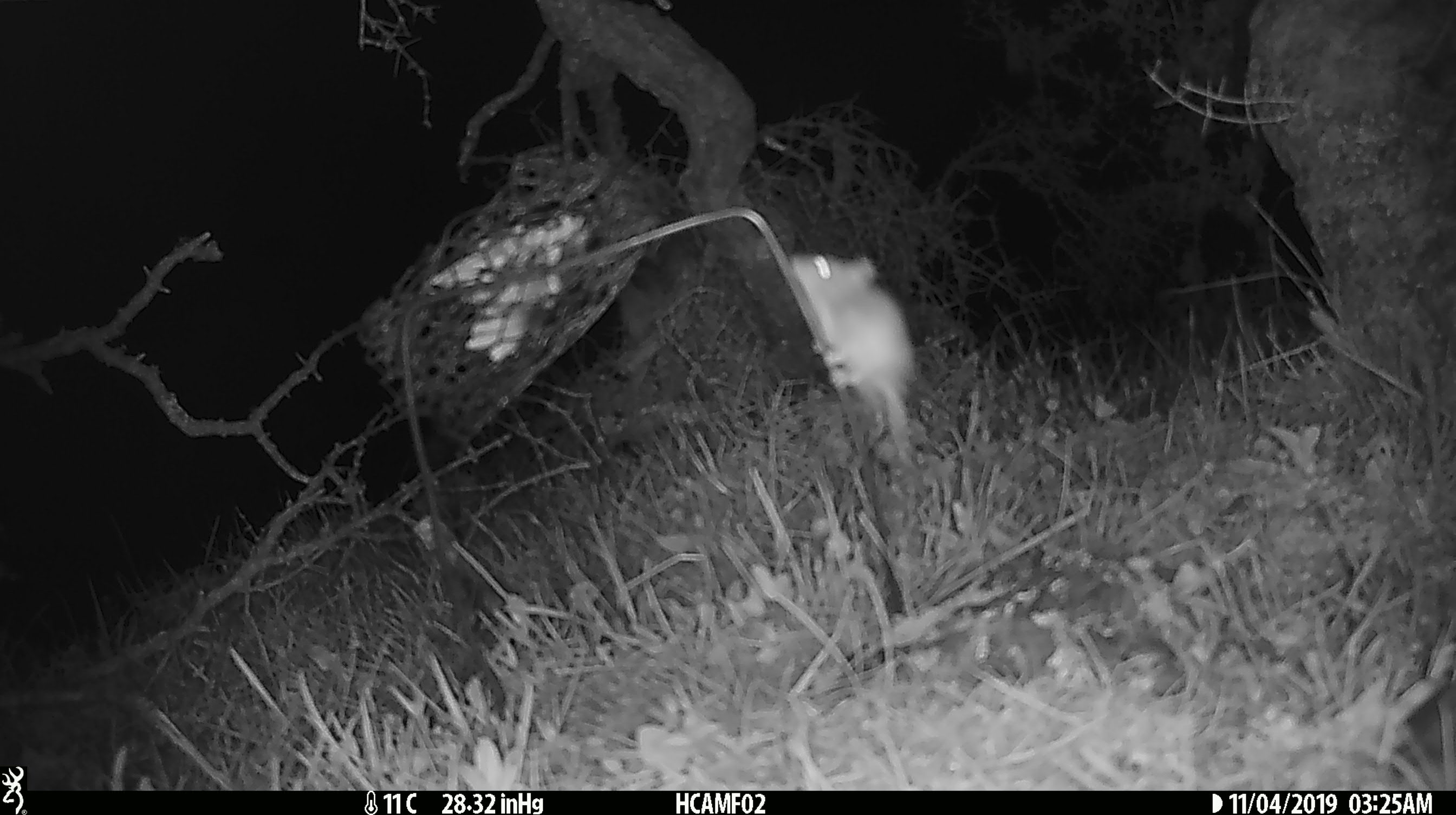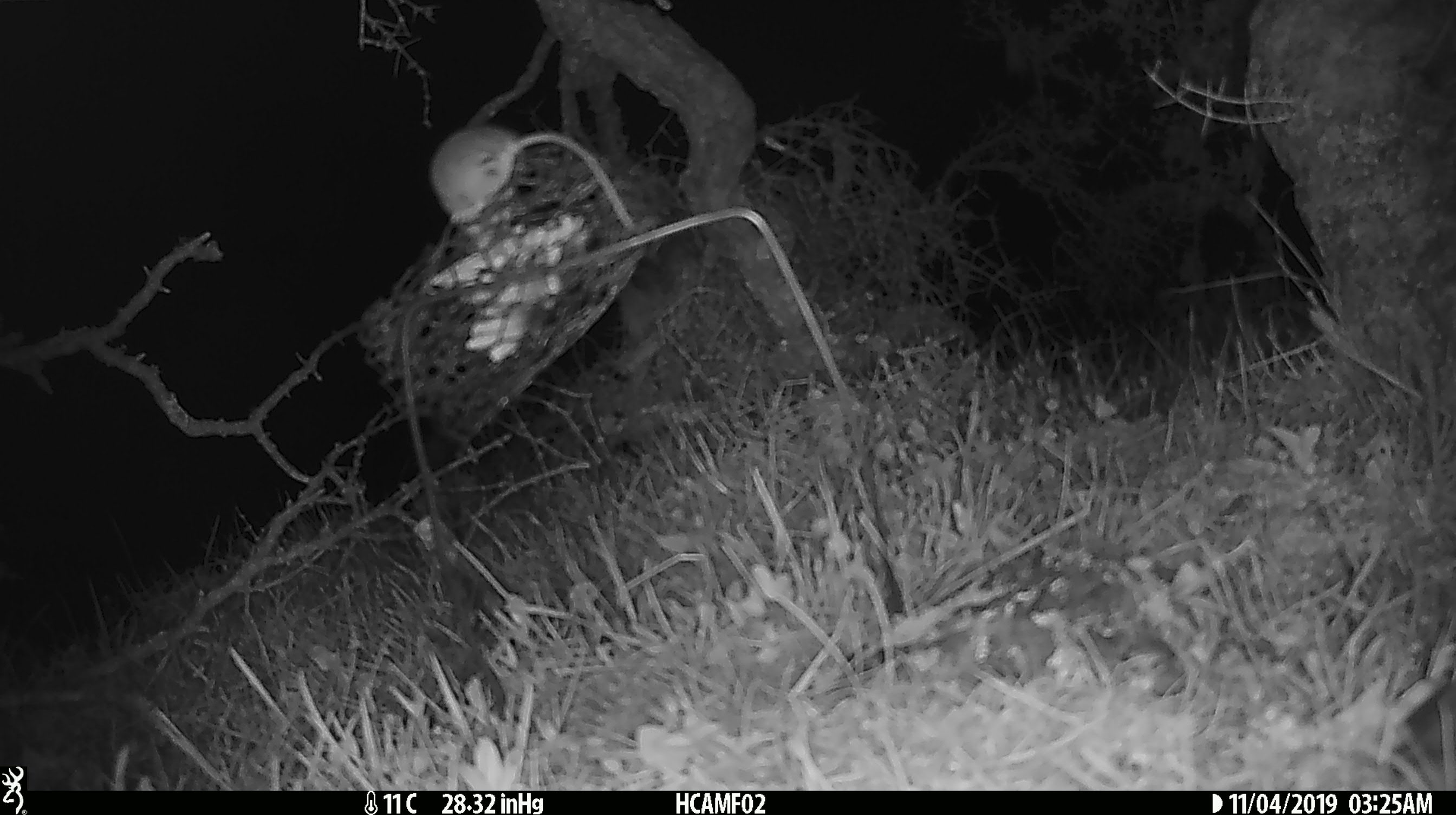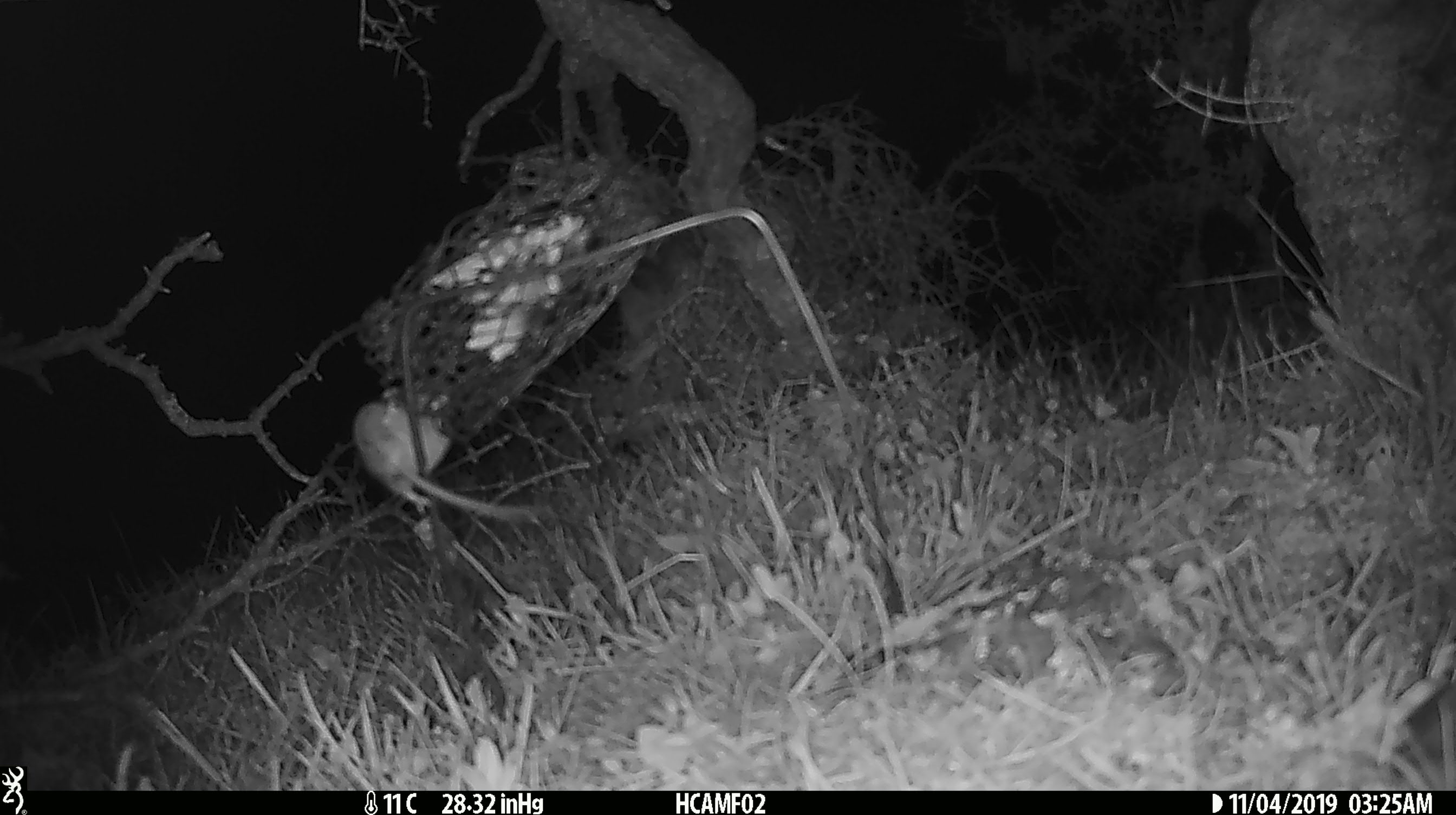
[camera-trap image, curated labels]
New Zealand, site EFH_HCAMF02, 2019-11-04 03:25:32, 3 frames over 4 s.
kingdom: Animalia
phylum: Chordata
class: Mammalia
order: Rodentia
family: Muridae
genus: Mus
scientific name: Mus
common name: mouse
Mouse (Mus).